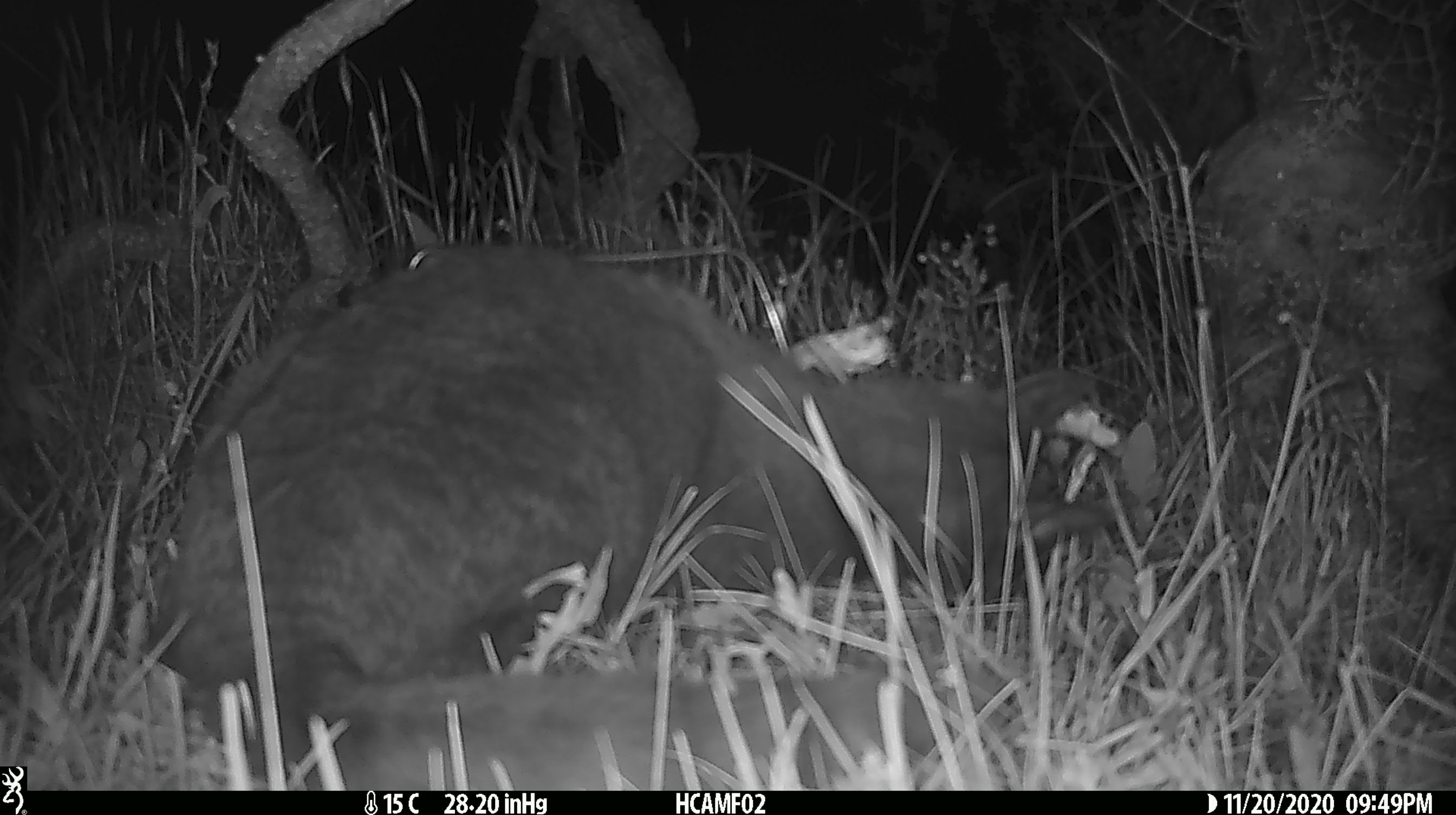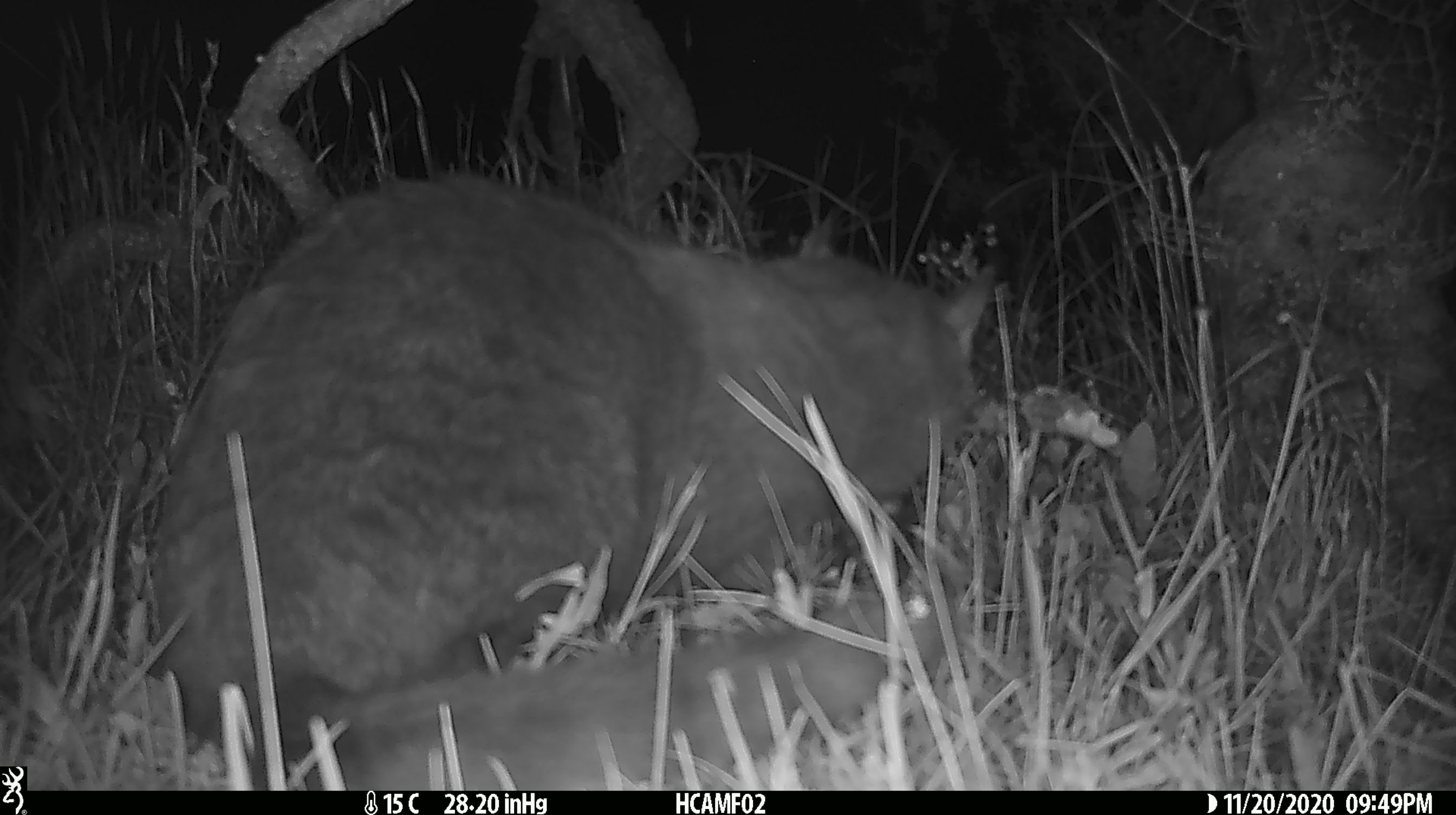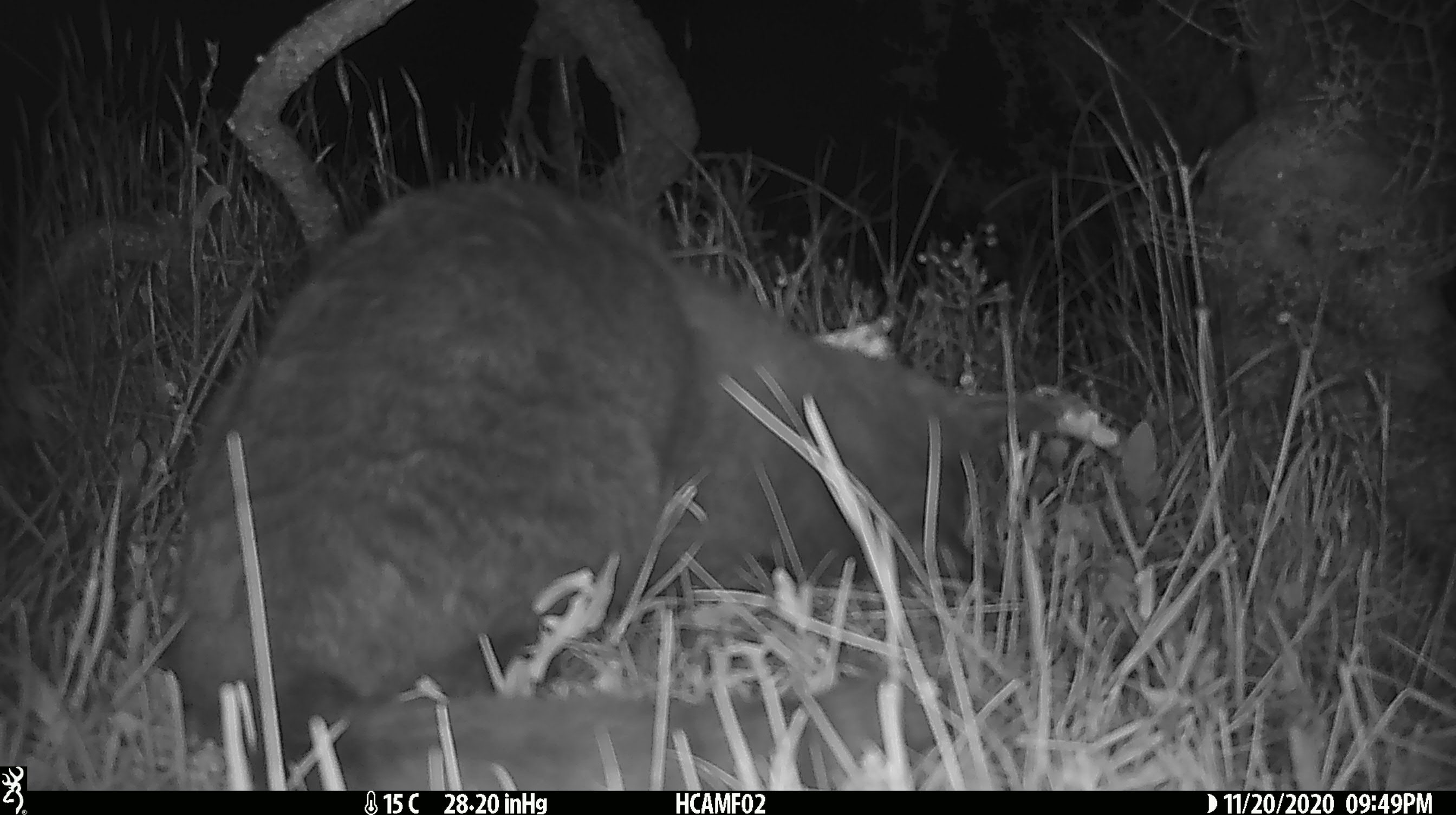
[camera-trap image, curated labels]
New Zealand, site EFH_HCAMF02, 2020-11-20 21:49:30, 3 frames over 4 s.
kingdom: Animalia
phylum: Chordata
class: Mammalia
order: Carnivora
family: Felidae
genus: Felis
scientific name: Felis catus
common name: domestic cat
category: cat